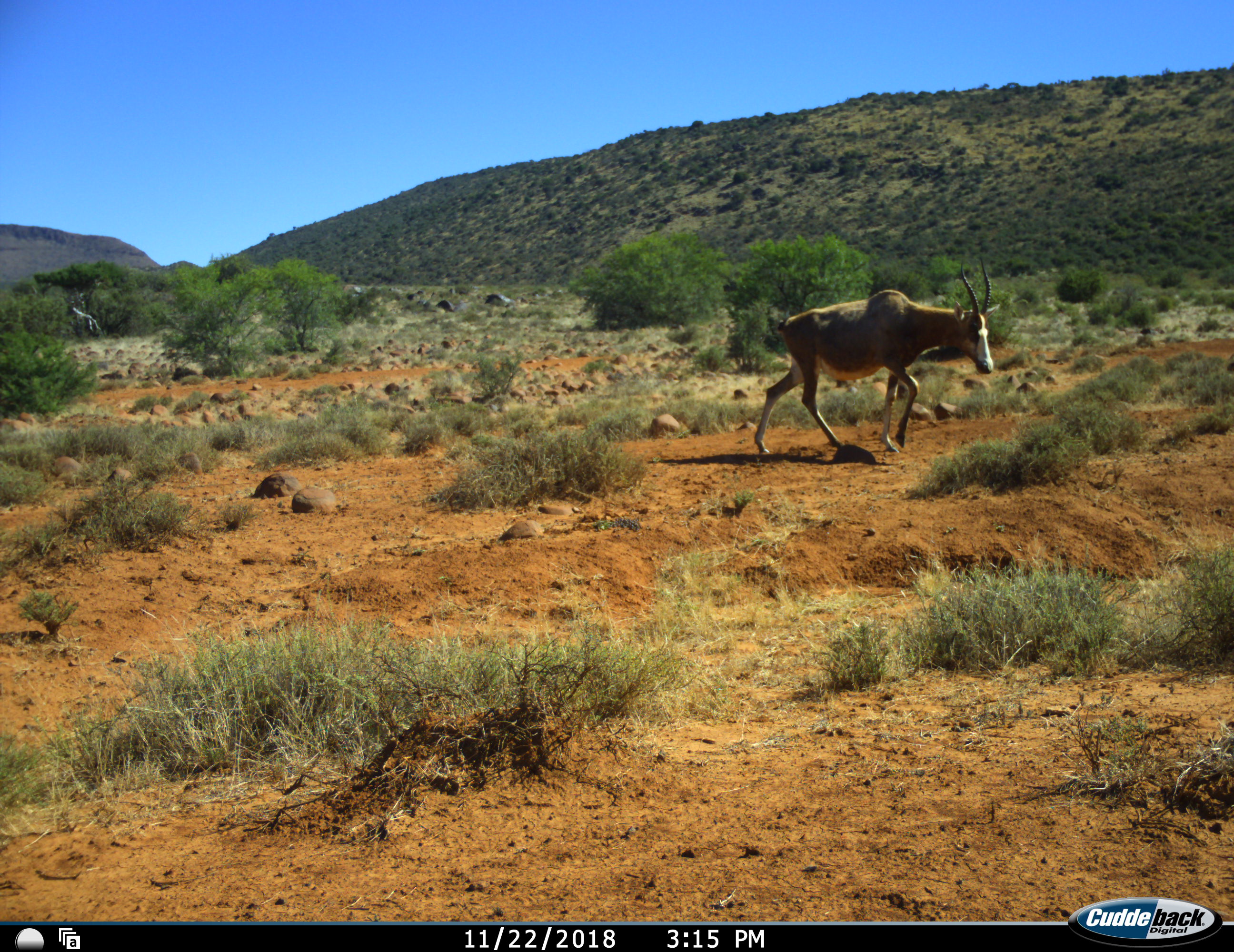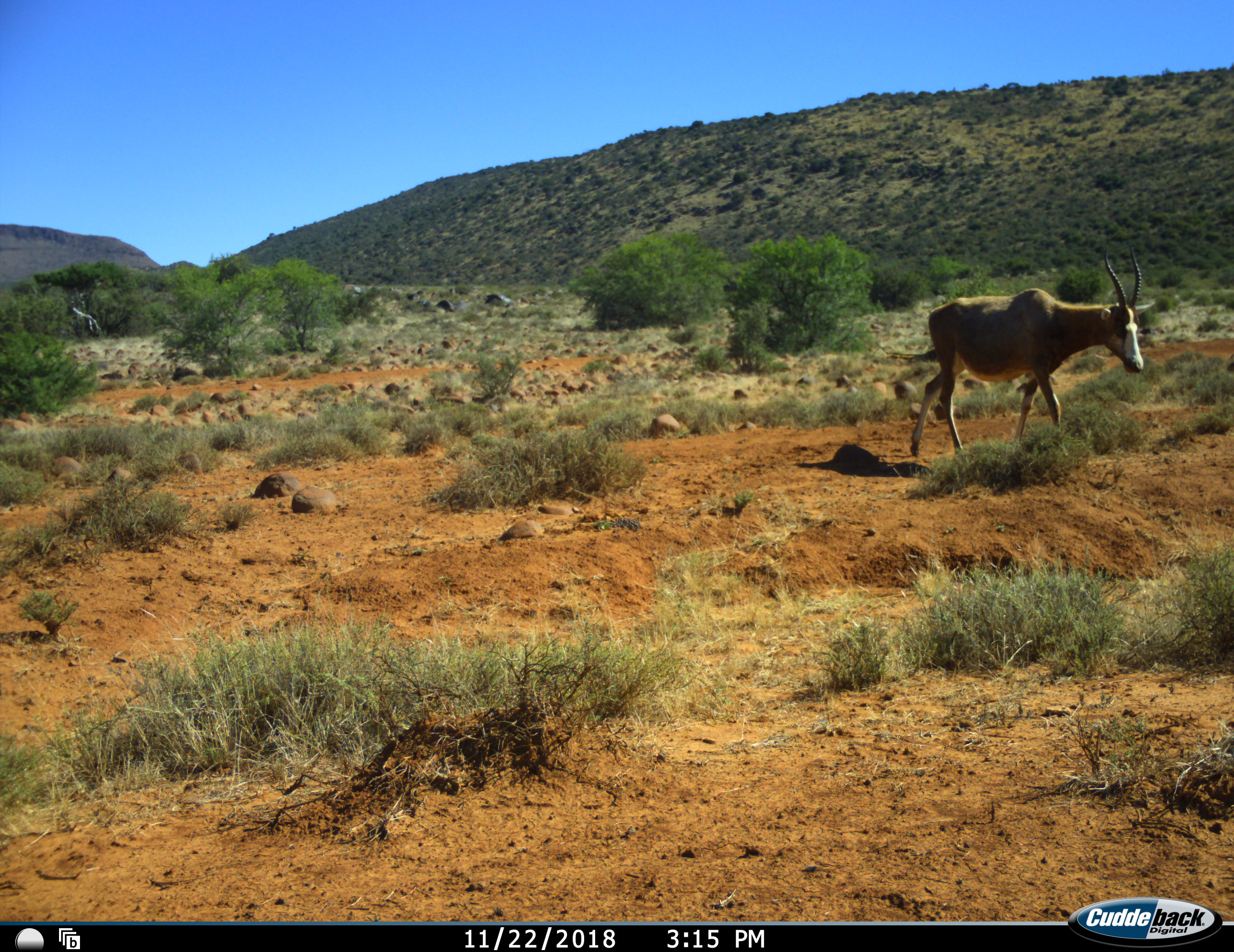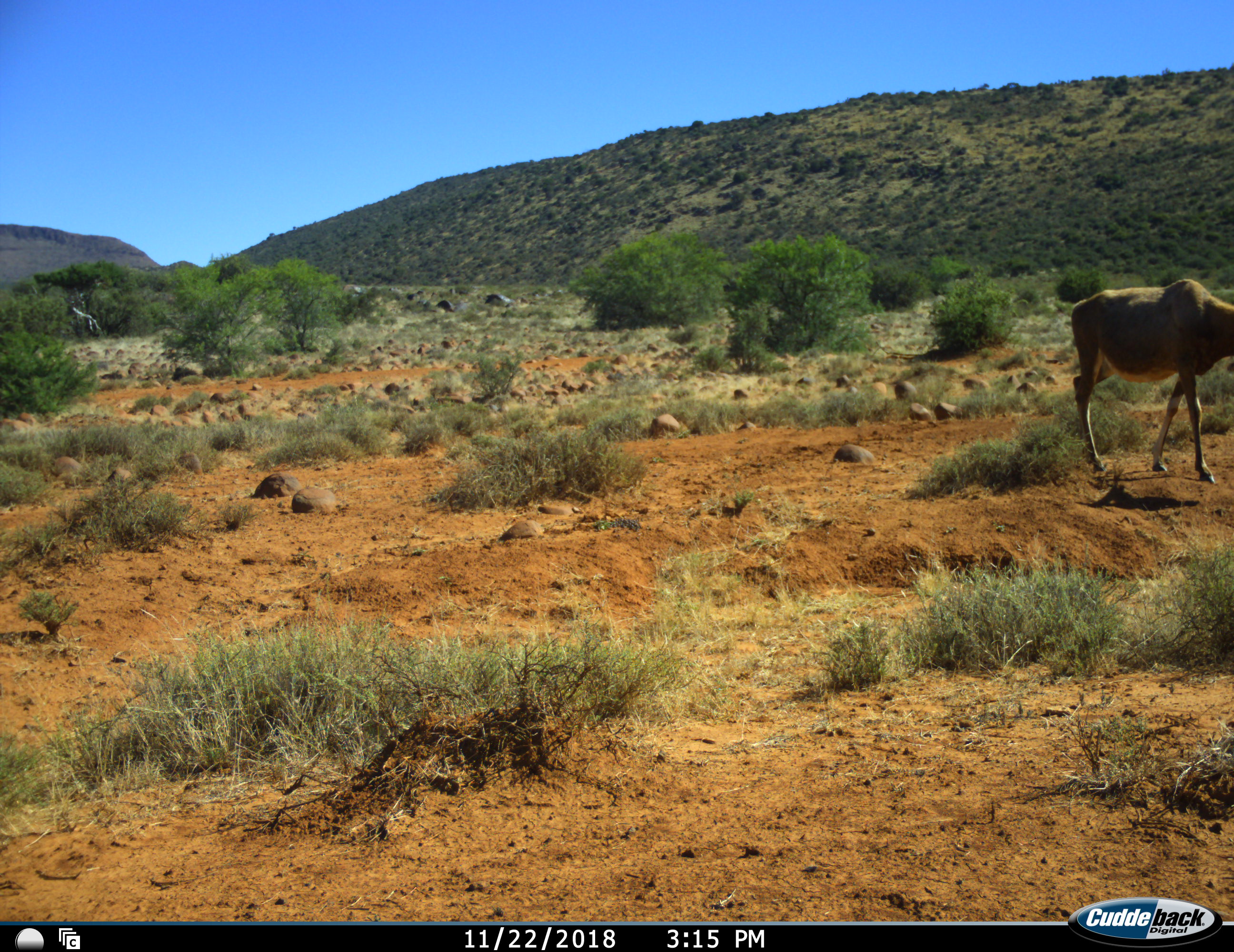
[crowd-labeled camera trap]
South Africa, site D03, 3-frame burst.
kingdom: Animalia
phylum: Chordata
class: Mammalia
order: Artiodactyla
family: Bovidae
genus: Damaliscus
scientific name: Damaliscus pygargus phillipsi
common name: blesbok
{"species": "blesbok (Damaliscus pygargus phillipsi)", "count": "1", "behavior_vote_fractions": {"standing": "0%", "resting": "0%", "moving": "100%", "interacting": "0%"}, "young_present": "0%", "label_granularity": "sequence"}